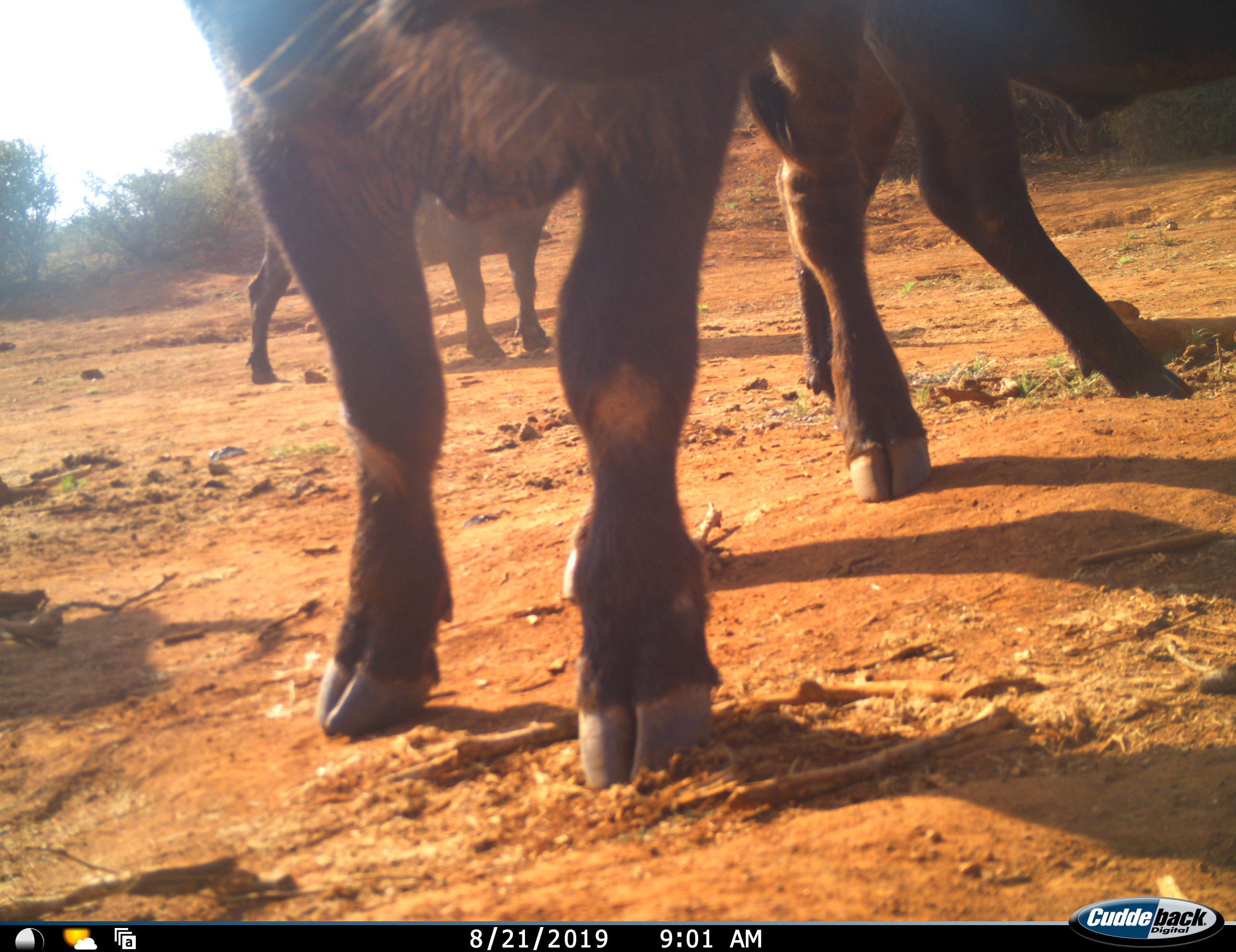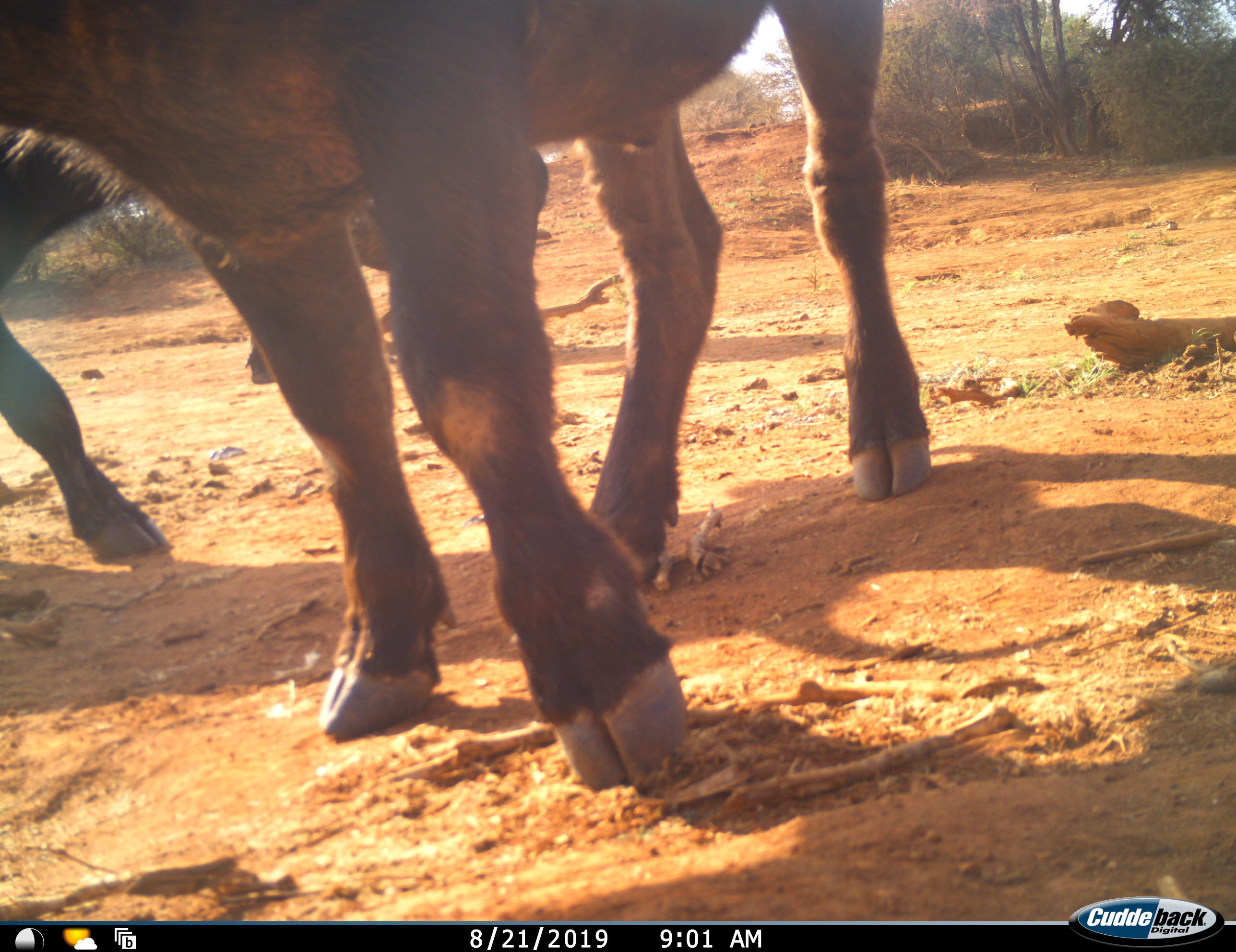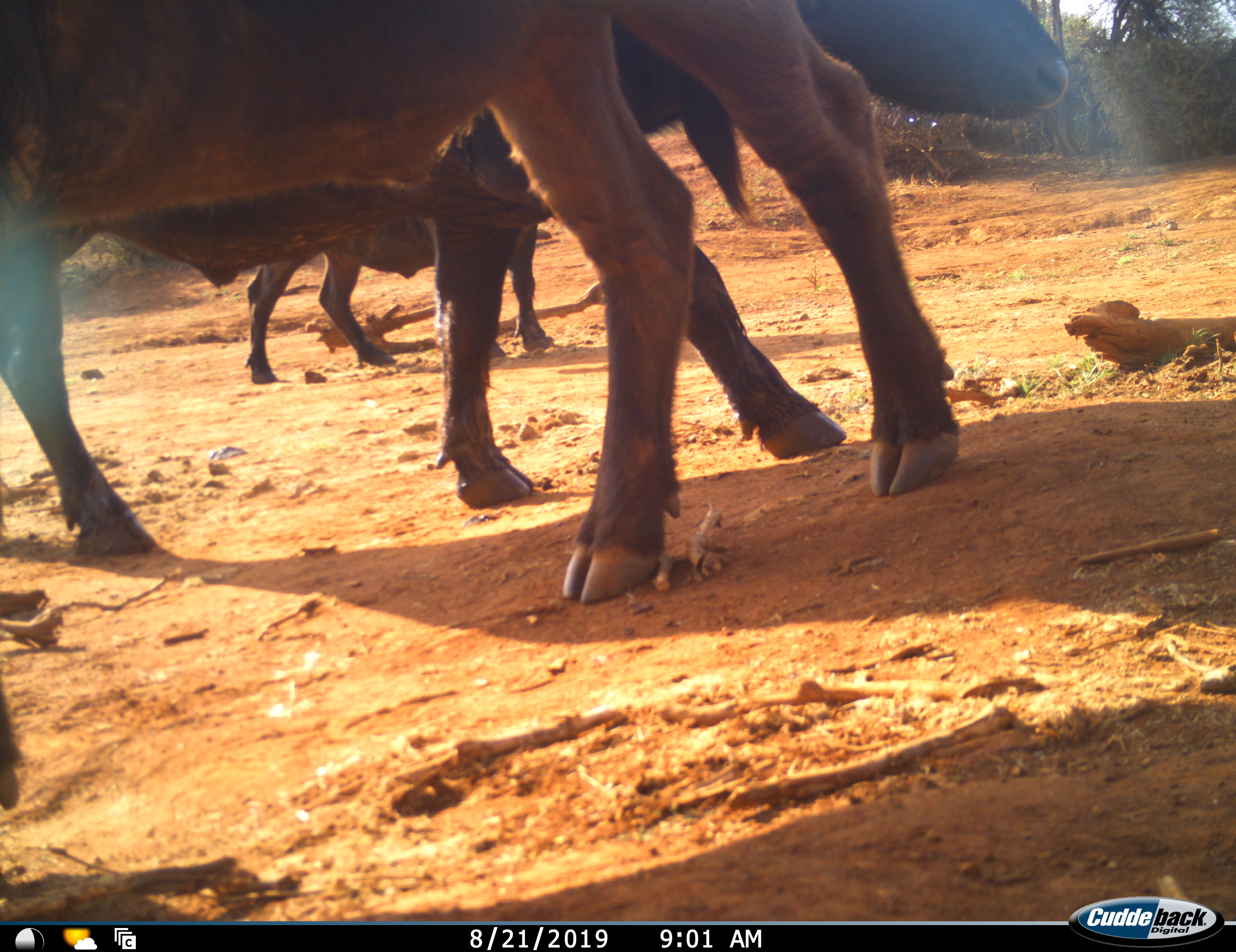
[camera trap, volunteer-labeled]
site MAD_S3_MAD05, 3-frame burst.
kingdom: Animalia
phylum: Chordata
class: Mammalia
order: Artiodactyla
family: Bovidae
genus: Syncerus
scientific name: Syncerus caffer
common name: african buffalo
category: buffalo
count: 3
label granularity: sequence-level